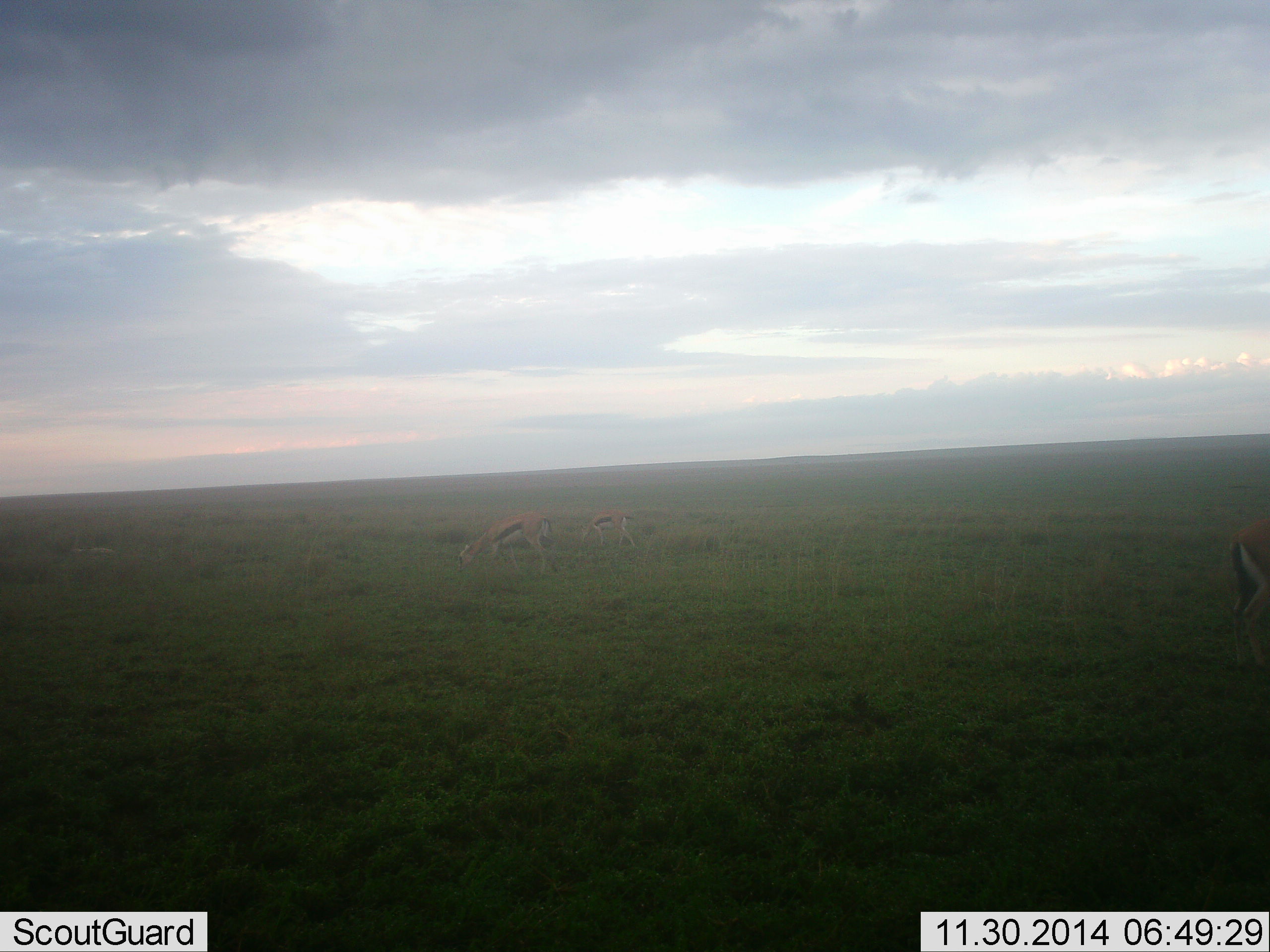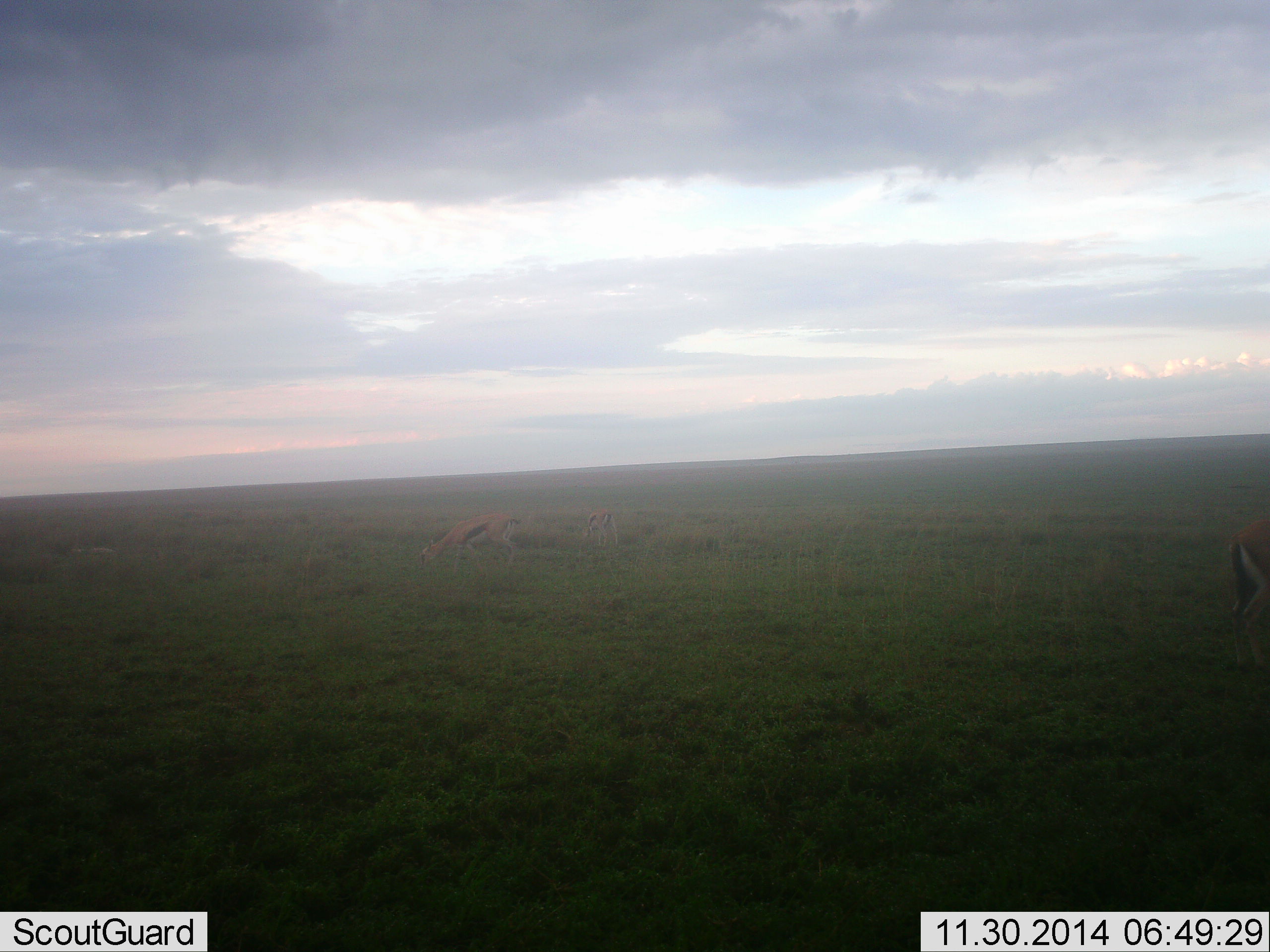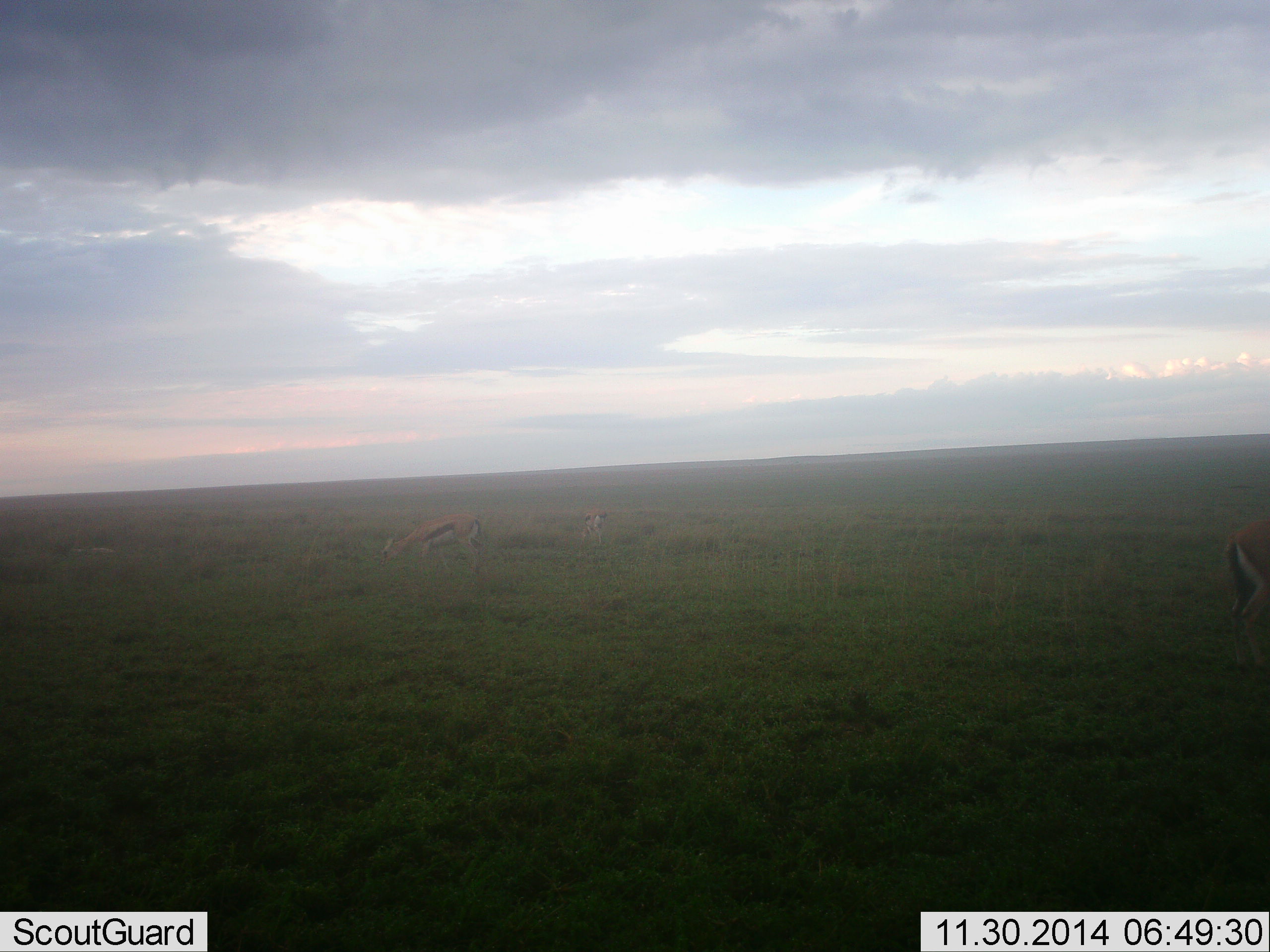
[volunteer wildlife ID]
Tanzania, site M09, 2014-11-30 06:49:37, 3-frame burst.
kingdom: Animalia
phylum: Chordata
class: Mammalia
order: Artiodactyla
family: Bovidae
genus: Eudorcas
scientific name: Eudorcas thomsonii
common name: thomson's gazelle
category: gazellethomsons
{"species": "gazellethomsons (thomson's gazelle) (Eudorcas thomsonii)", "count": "3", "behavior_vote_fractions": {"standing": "20%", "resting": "0%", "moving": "70%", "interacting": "0%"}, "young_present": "10%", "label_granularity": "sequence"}